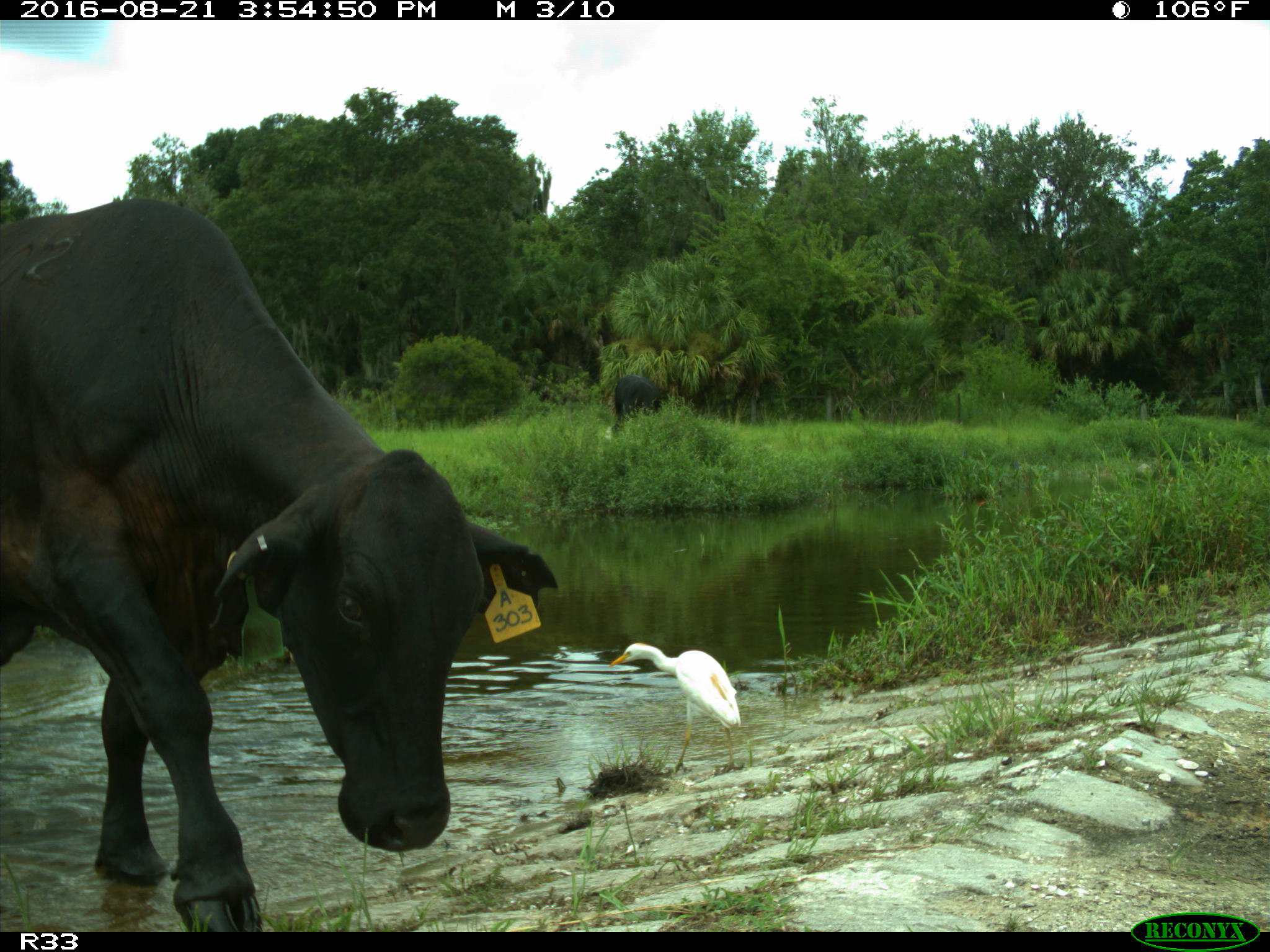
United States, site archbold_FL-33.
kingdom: Animalia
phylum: Chordata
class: Mammalia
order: Artiodactyla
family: Bovidae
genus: Bos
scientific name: Bos taurus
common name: domestic cow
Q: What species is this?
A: Bos taurus (domestic cow).